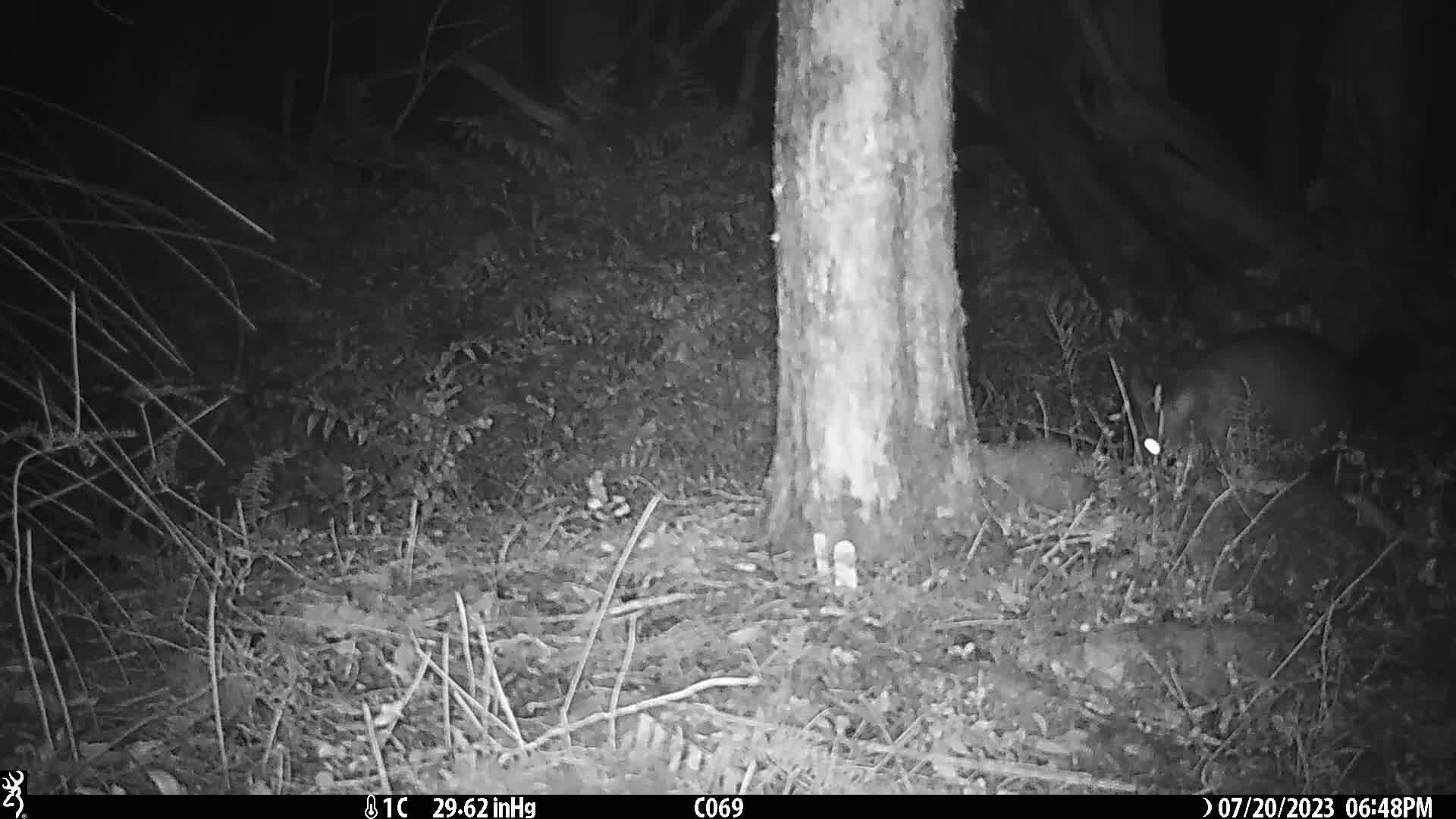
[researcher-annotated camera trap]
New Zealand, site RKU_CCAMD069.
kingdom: Animalia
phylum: Chordata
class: Mammalia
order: Diprotodontia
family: Phalangeridae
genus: Trichosurus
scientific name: Trichosurus vulpecula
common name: common brushtail possum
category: possum